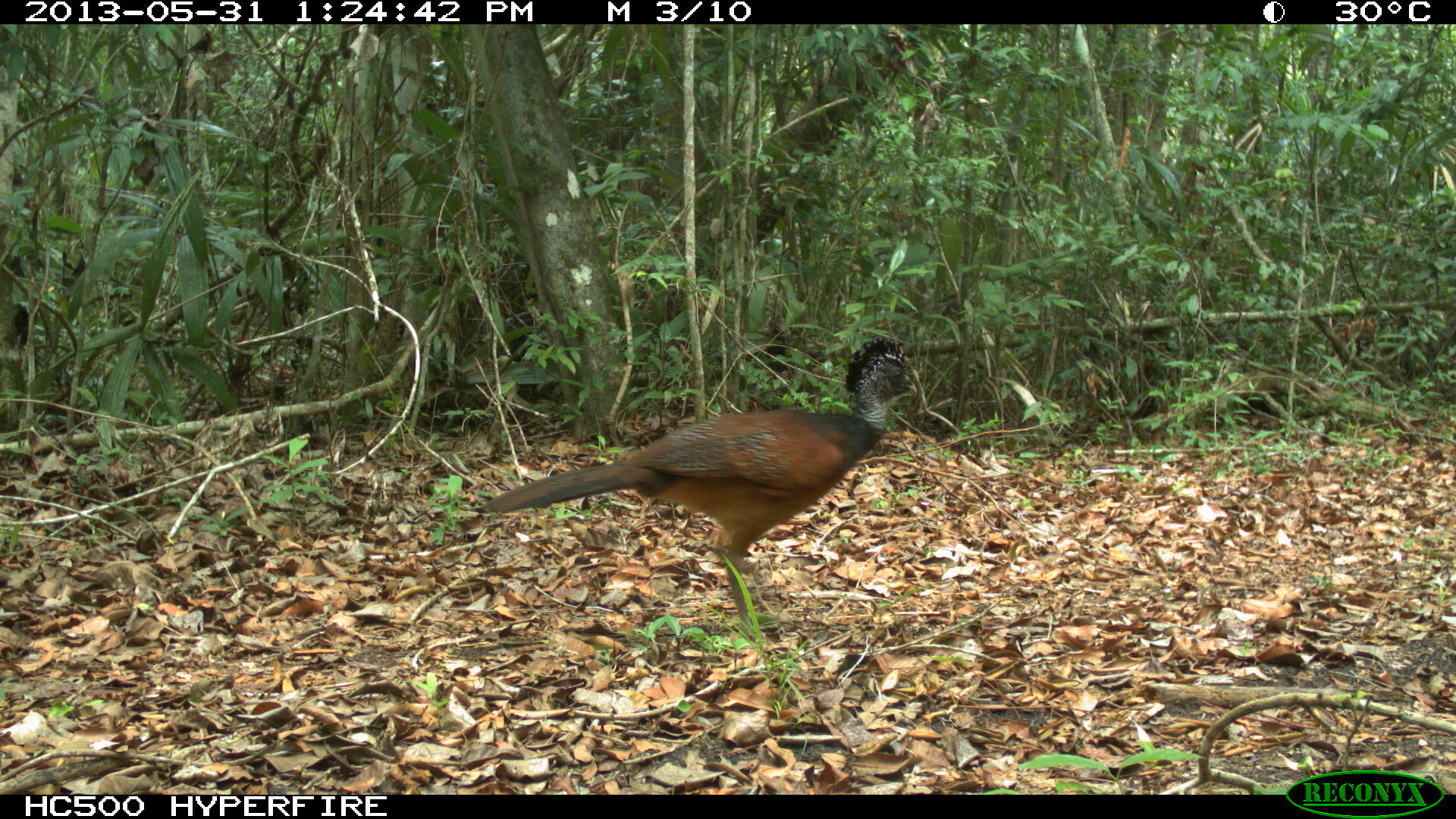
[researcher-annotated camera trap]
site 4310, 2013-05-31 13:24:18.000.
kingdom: Animalia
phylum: Chordata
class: Aves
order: Galliformes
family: Cracidae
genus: Crax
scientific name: Crax rubra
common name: great curassow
Crax rubra (great curassow), count 1, sex female.